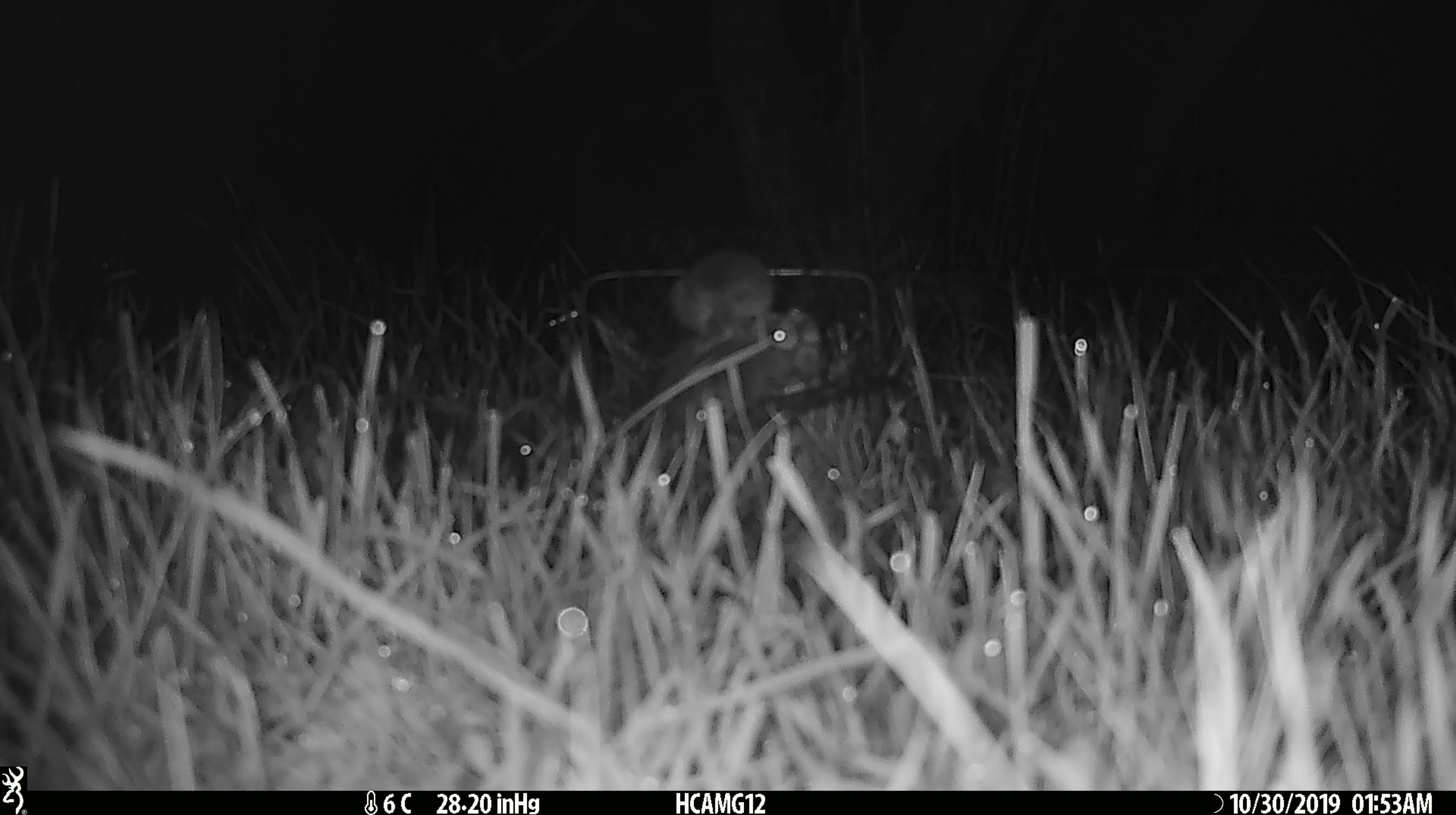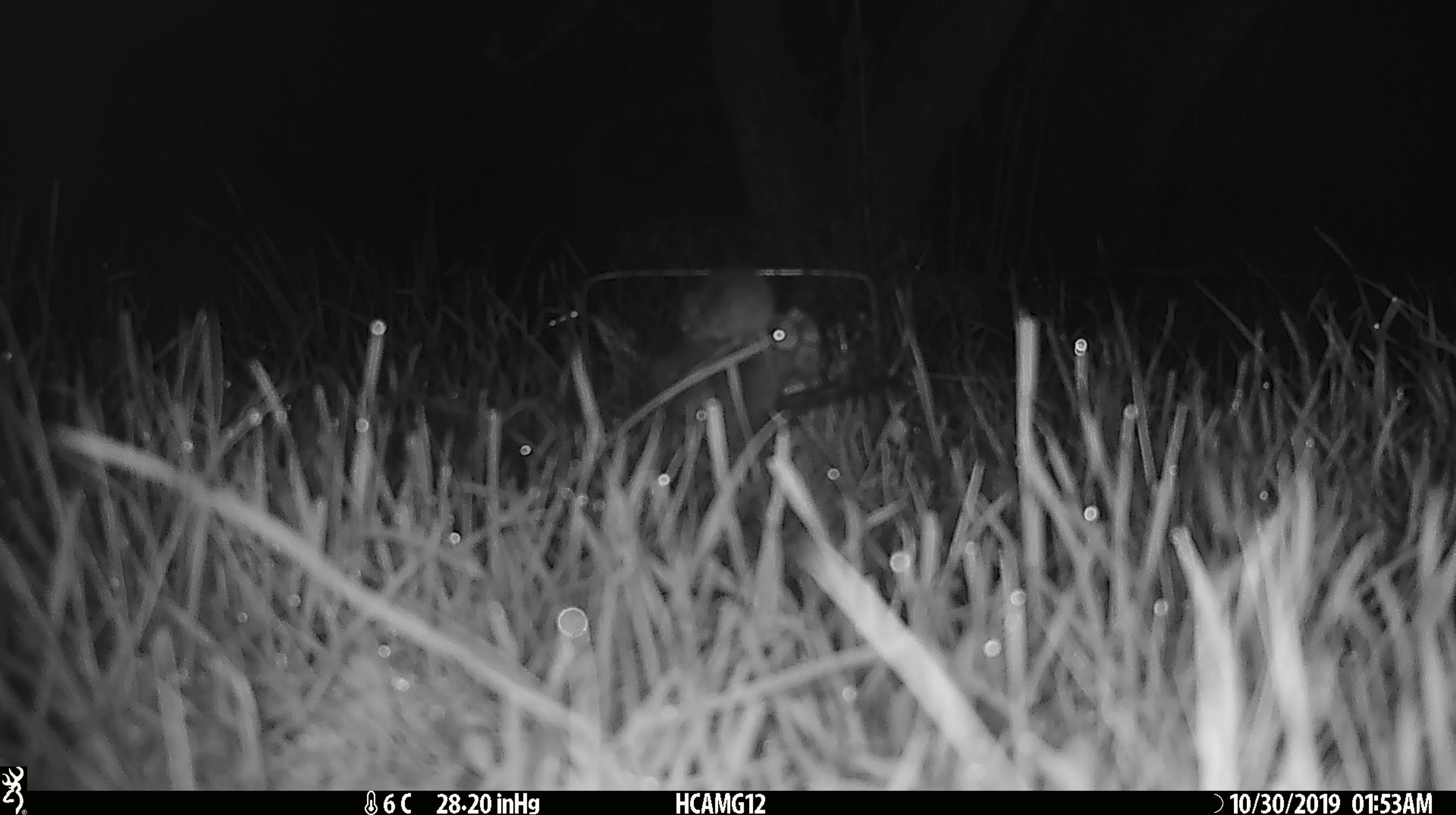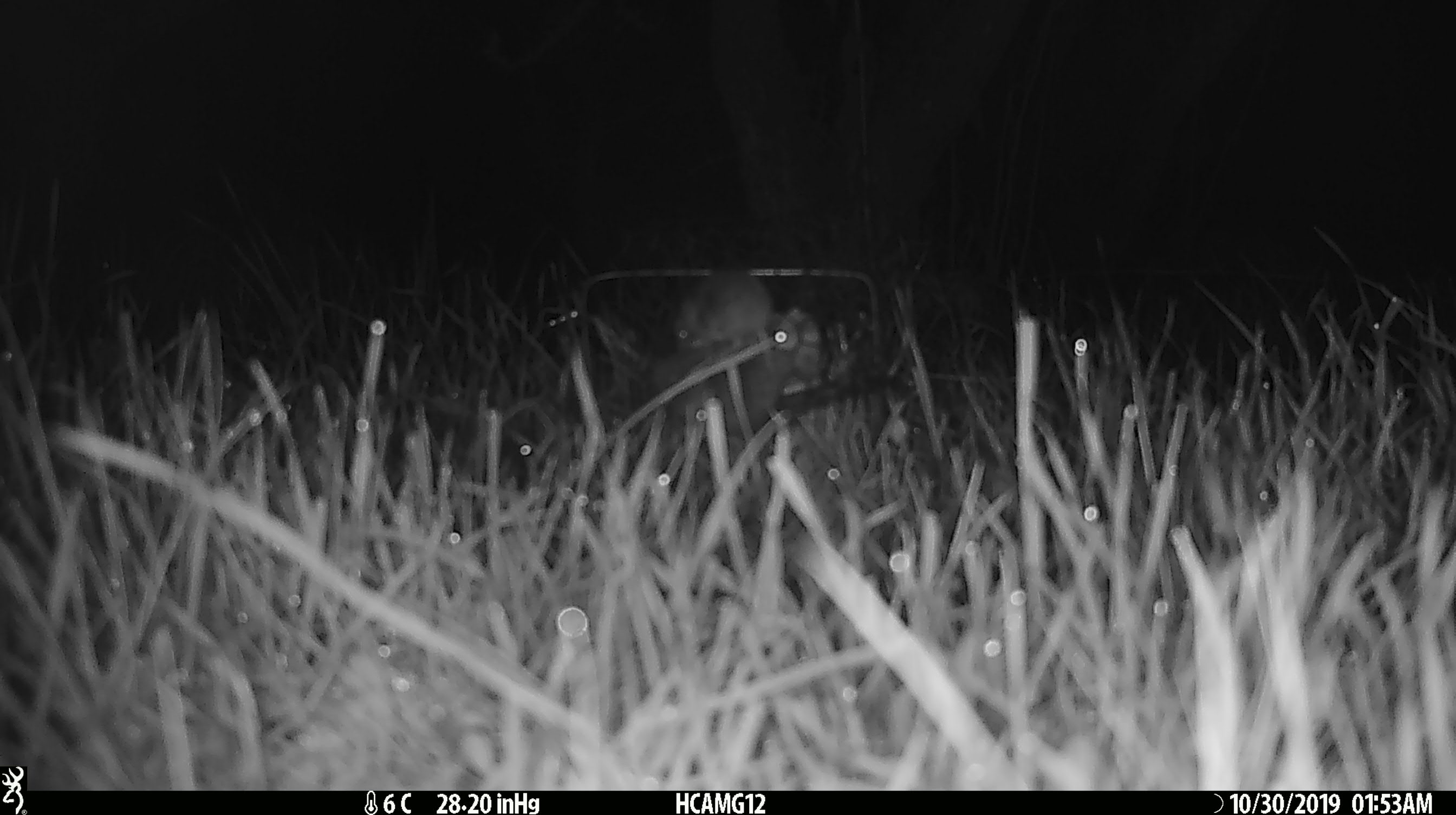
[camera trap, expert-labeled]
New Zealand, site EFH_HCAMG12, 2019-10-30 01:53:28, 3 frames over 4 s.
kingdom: Animalia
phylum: Chordata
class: Mammalia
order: Rodentia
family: Muridae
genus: Mus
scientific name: Mus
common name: mouse